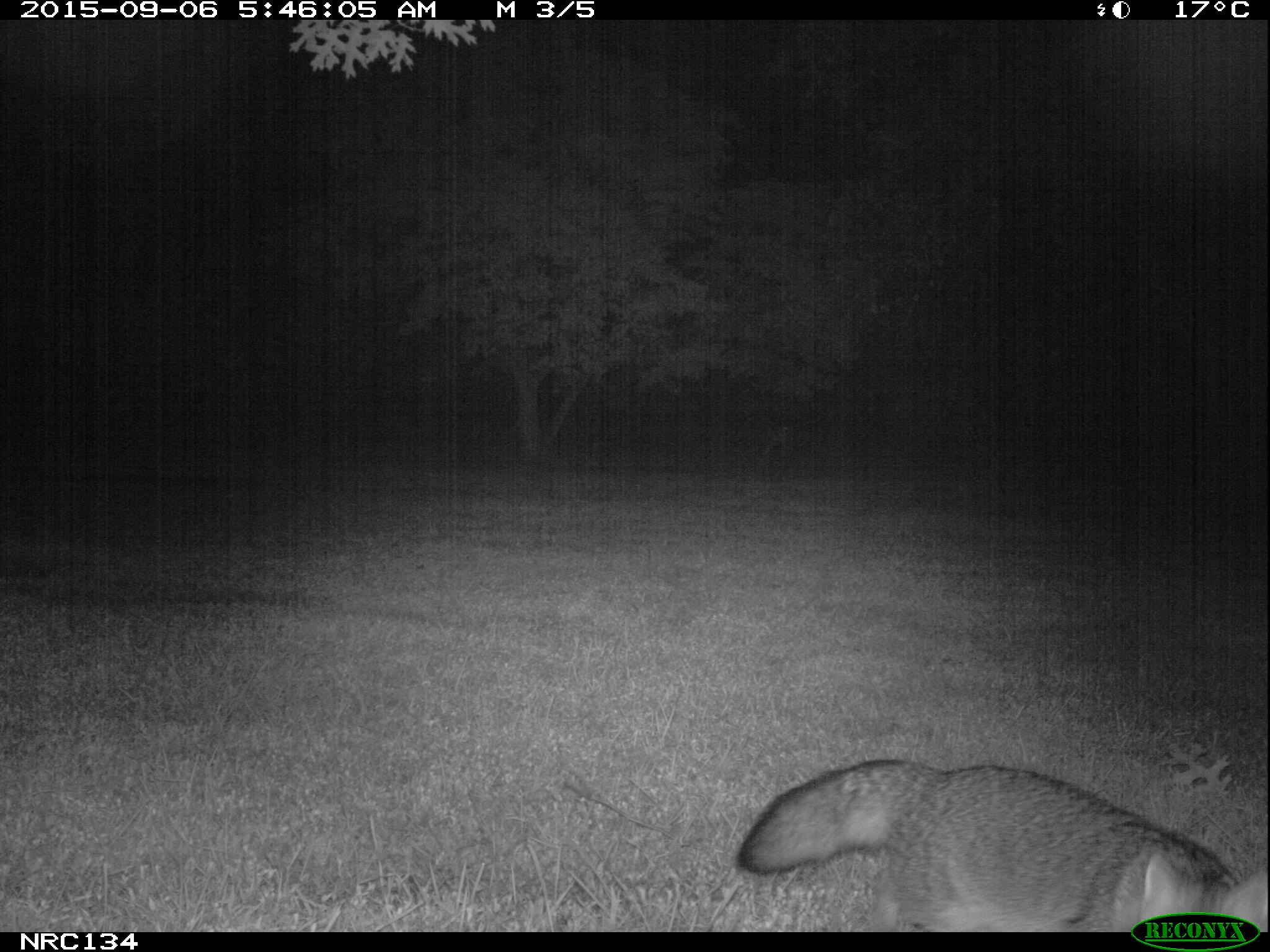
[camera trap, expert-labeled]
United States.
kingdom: Animalia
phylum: Chordata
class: Mammalia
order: Carnivora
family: Canidae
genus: Urocyon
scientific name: Urocyon cinereoargenteus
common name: gray fox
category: Grey Fox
Grey Fox (gray fox) (Urocyon cinereoargenteus).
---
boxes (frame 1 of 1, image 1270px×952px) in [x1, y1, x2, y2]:
Grey Fox: [738, 732, 1270, 930]